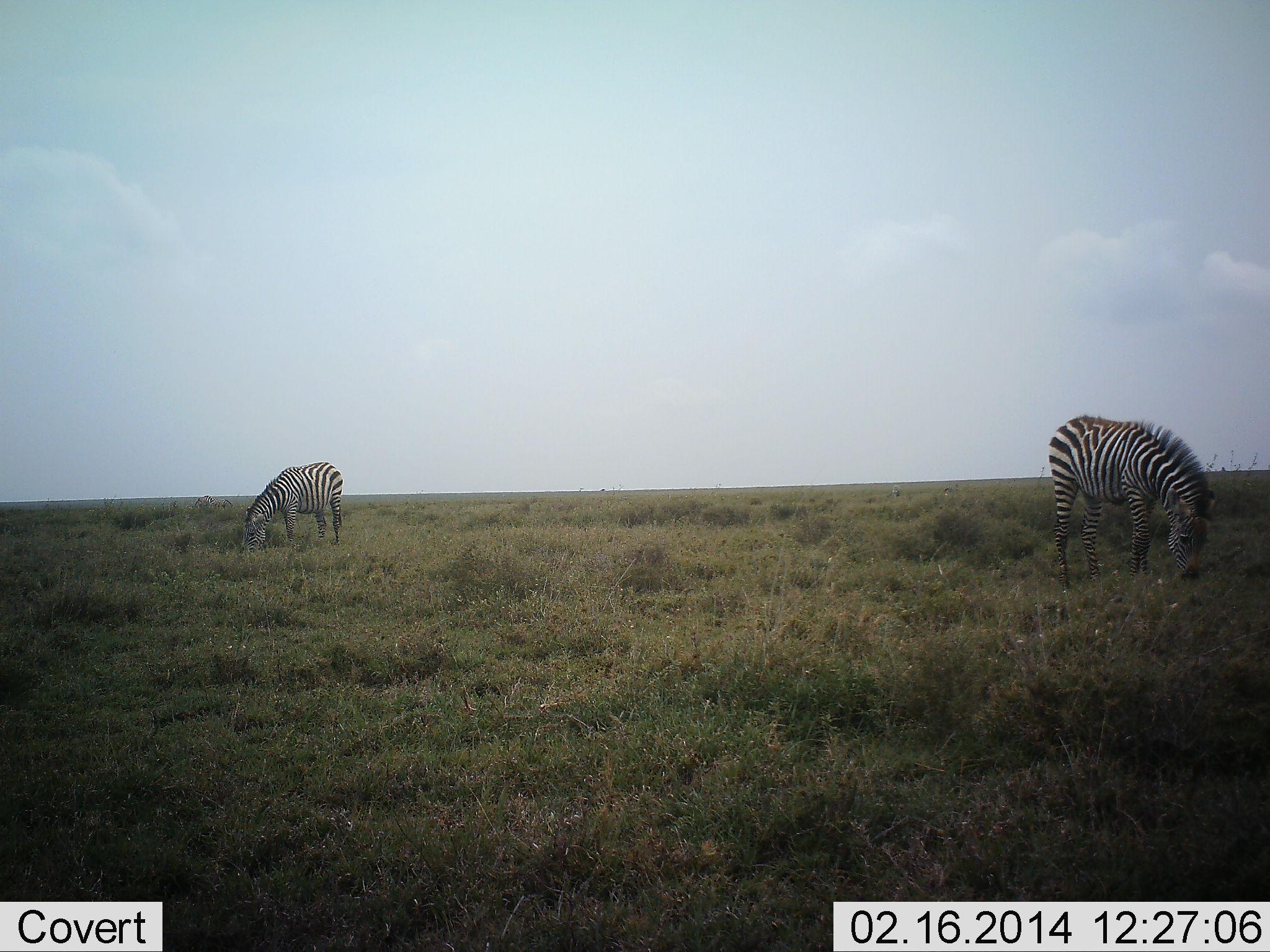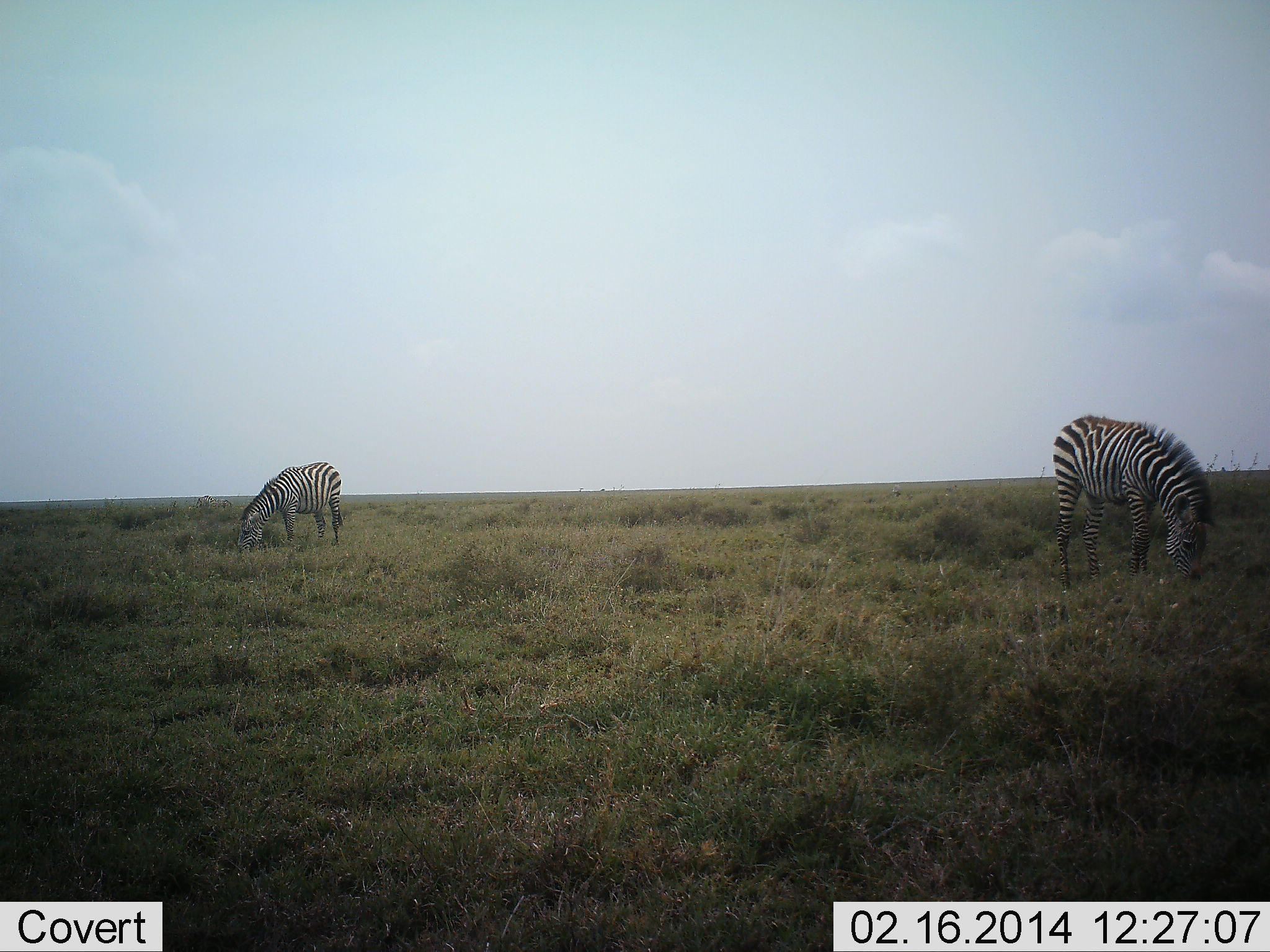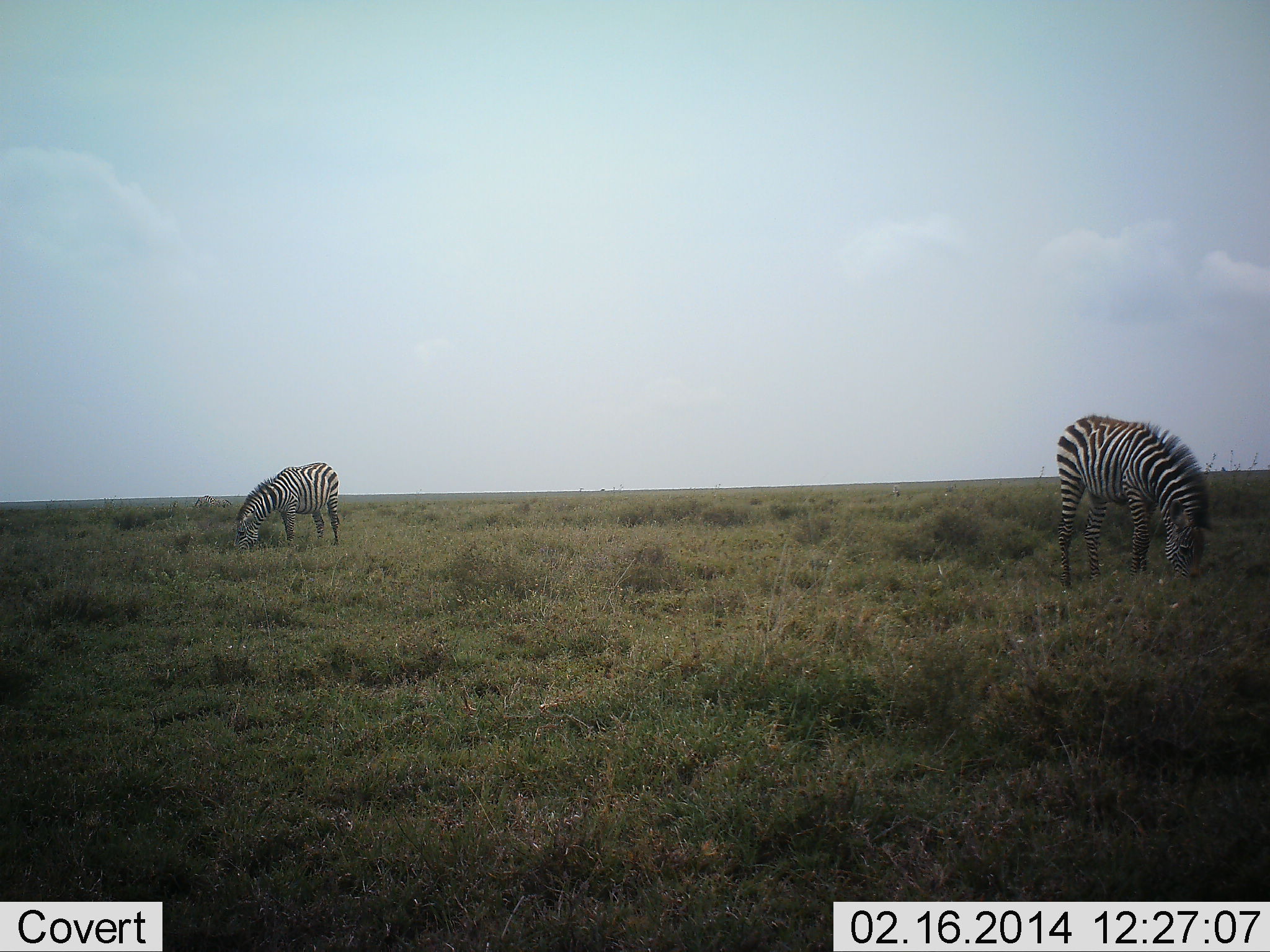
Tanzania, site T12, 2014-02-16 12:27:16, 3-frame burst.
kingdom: Animalia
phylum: Chordata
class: Mammalia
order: Perissodactyla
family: Equidae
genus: Equus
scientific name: Equus quagga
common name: plains zebra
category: zebra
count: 2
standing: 10%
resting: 0%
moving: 0%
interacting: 0%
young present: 10%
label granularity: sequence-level